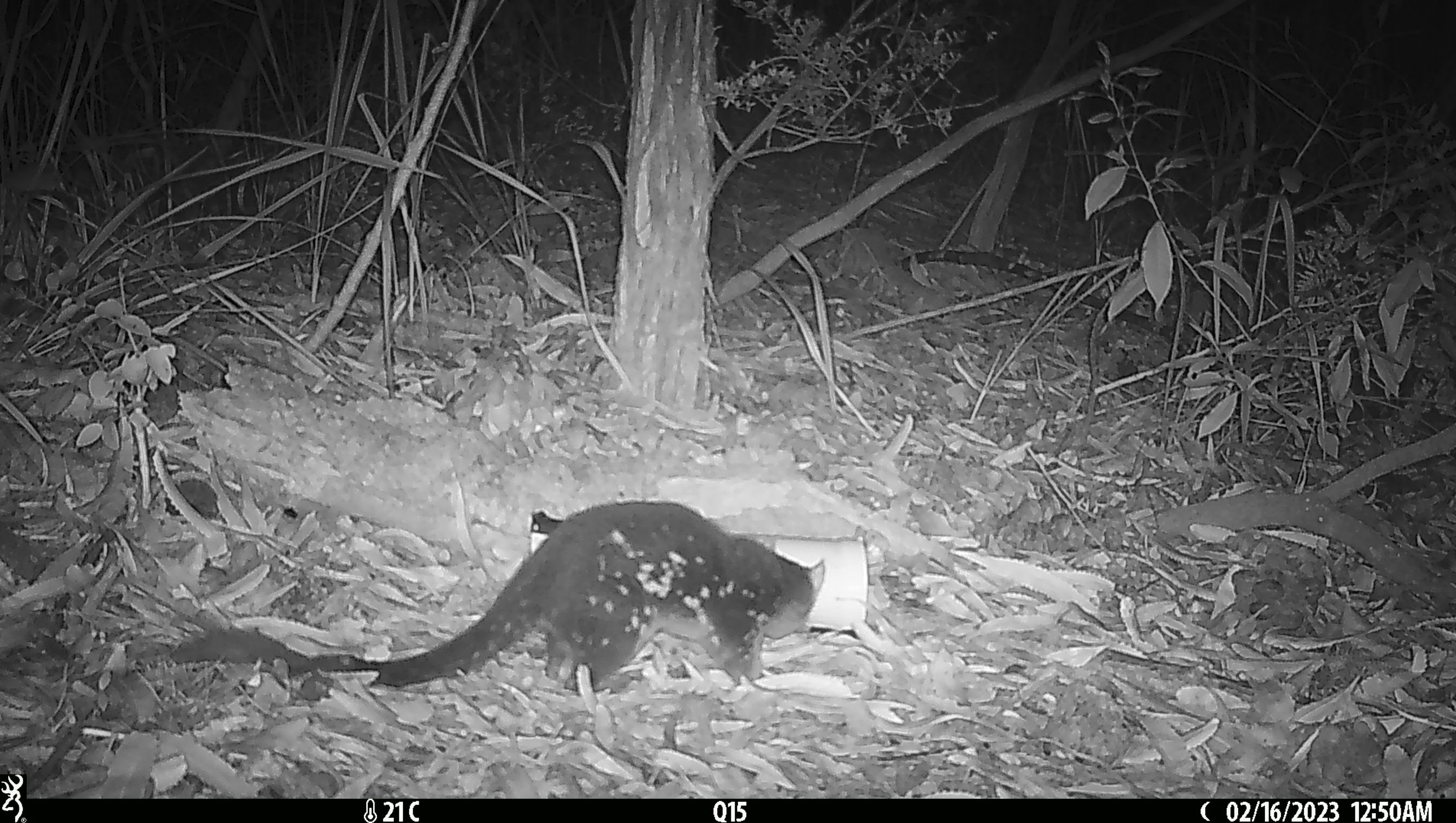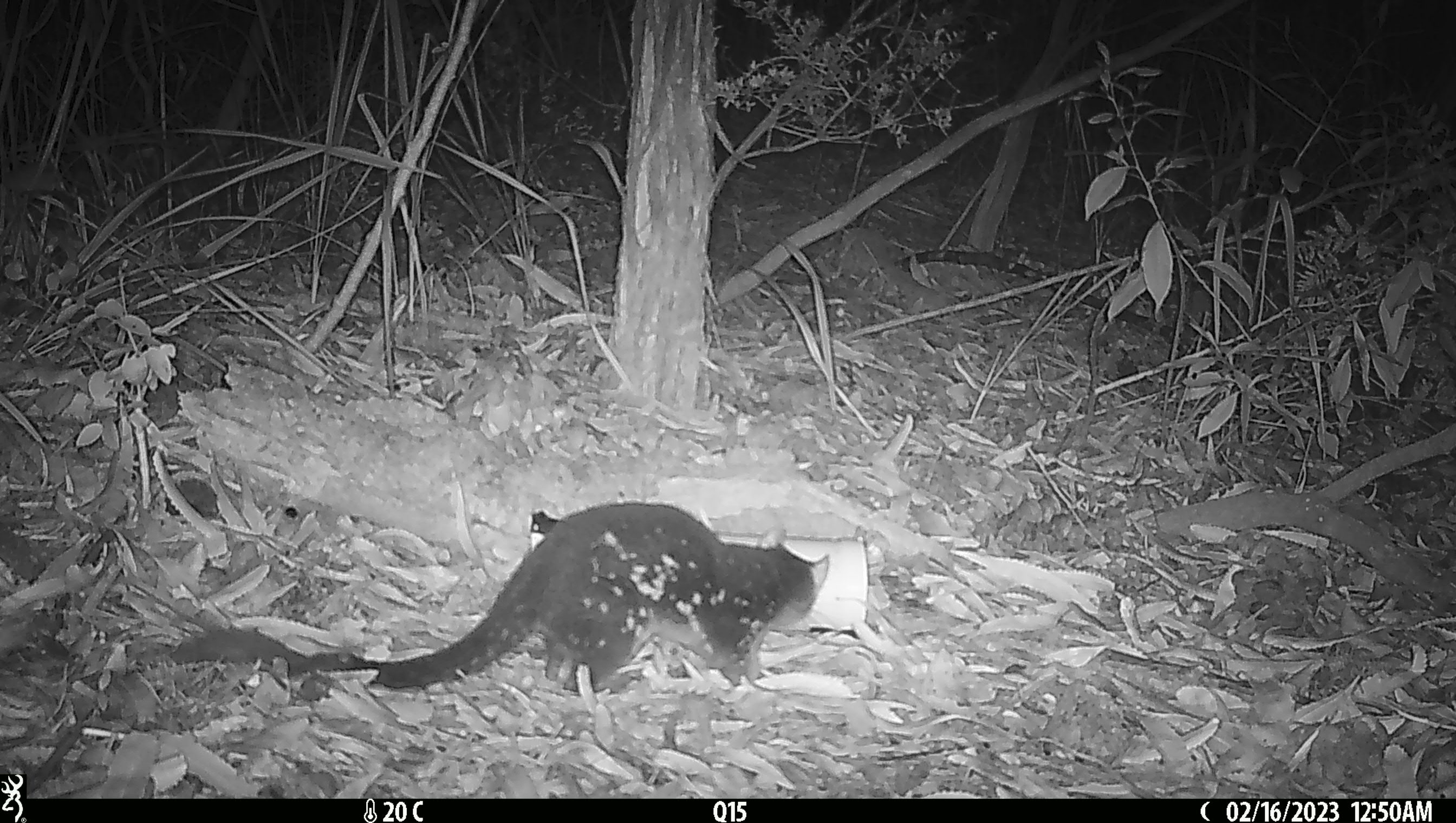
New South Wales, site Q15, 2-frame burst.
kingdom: Animalia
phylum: Chordata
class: Mammalia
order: Dasyuromorphia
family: Dasyuridae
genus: Dasyurus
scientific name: Dasyurus maculatus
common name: spotted-tailed quoll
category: quoll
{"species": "quoll (spotted-tailed quoll) (Dasyurus maculatus)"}